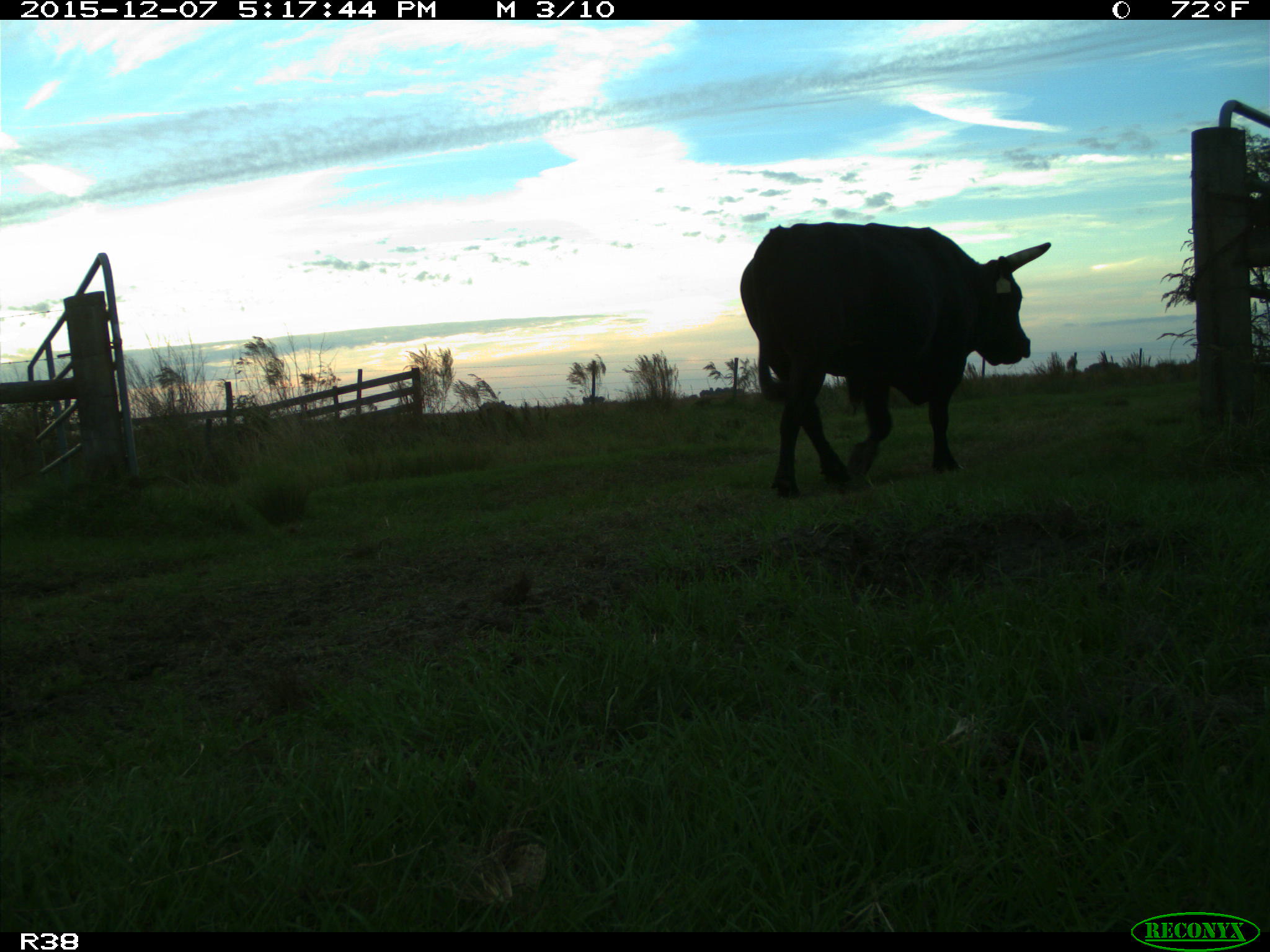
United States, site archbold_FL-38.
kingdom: Animalia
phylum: Chordata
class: Mammalia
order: Artiodactyla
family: Bovidae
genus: Bos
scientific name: Bos taurus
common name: domestic cow